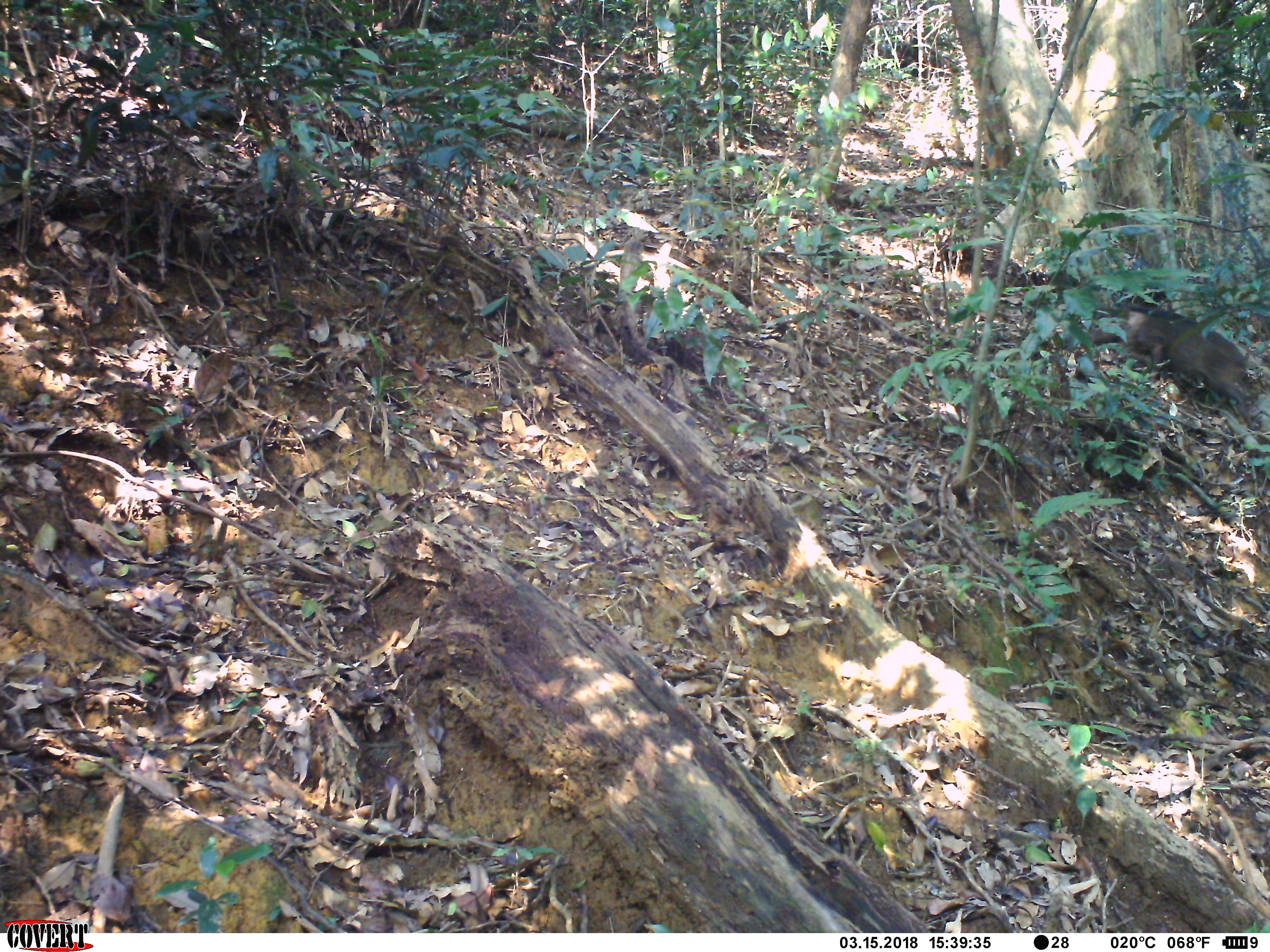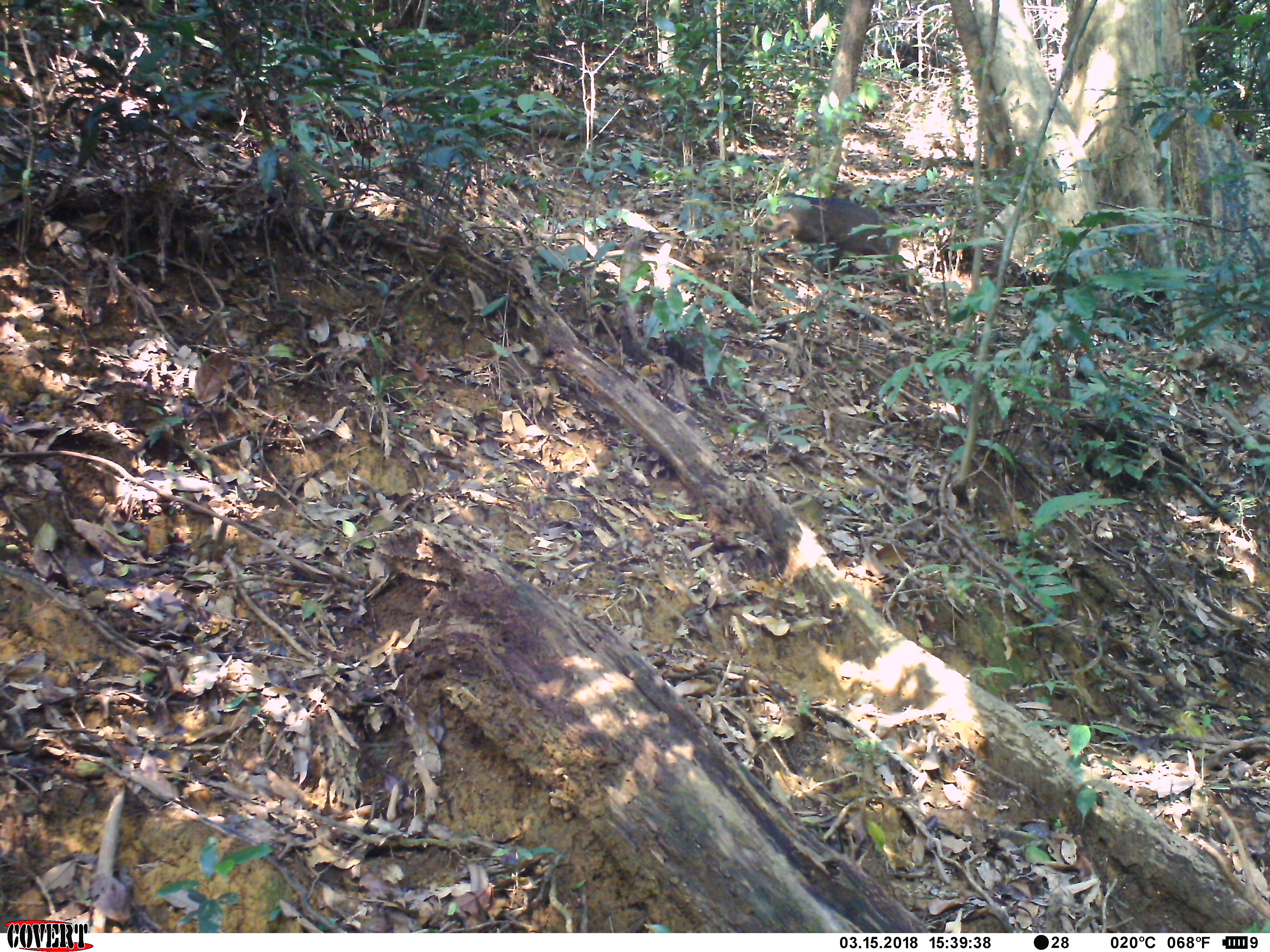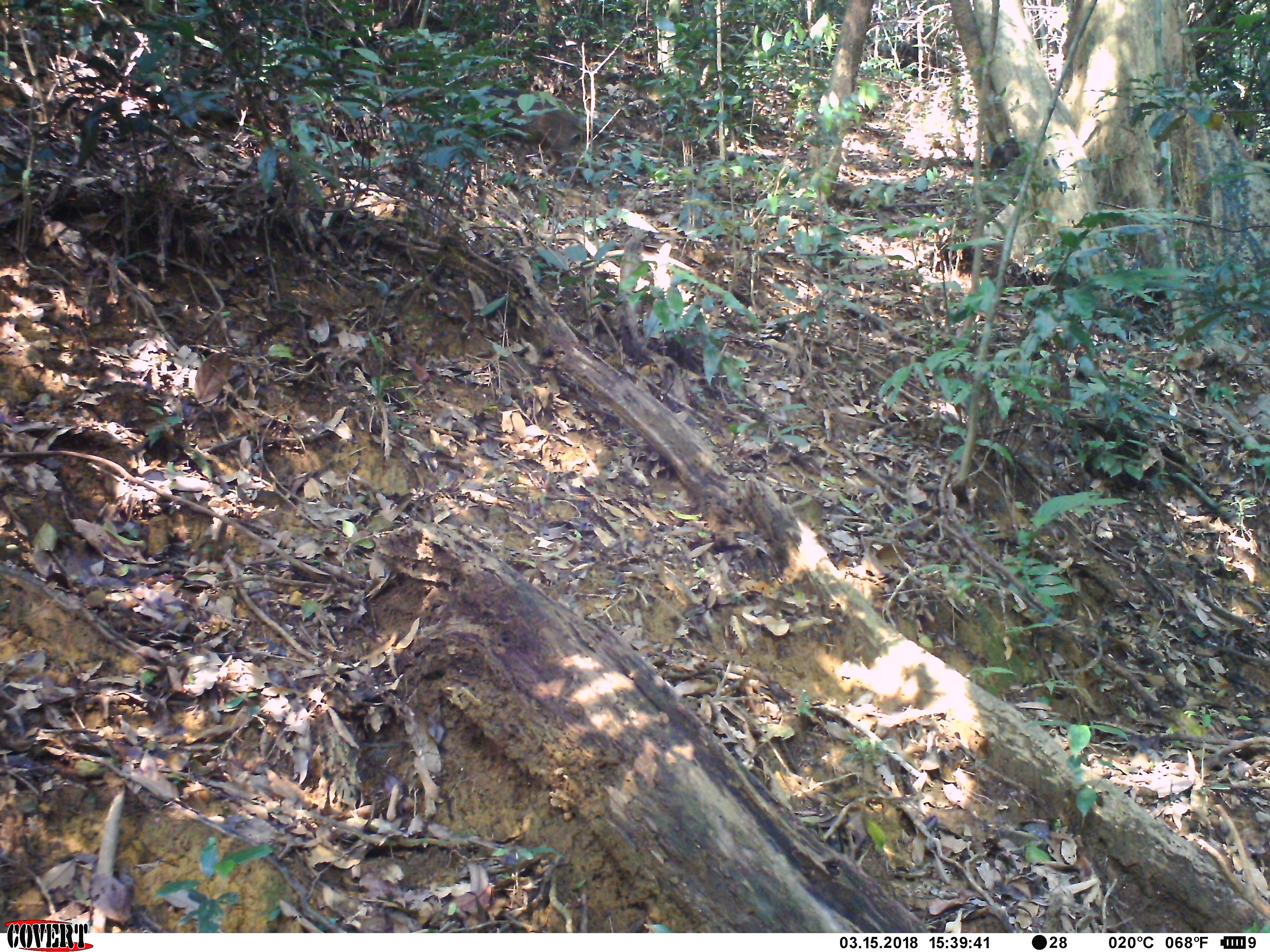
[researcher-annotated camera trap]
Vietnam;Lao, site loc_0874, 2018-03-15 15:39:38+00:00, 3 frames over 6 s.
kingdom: Animalia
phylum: Chordata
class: Mammalia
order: Artiodactyla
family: Suidae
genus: Sus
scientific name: Sus scrofa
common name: eurasian wild pig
Eurasian wild pig (Sus scrofa). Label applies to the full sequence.